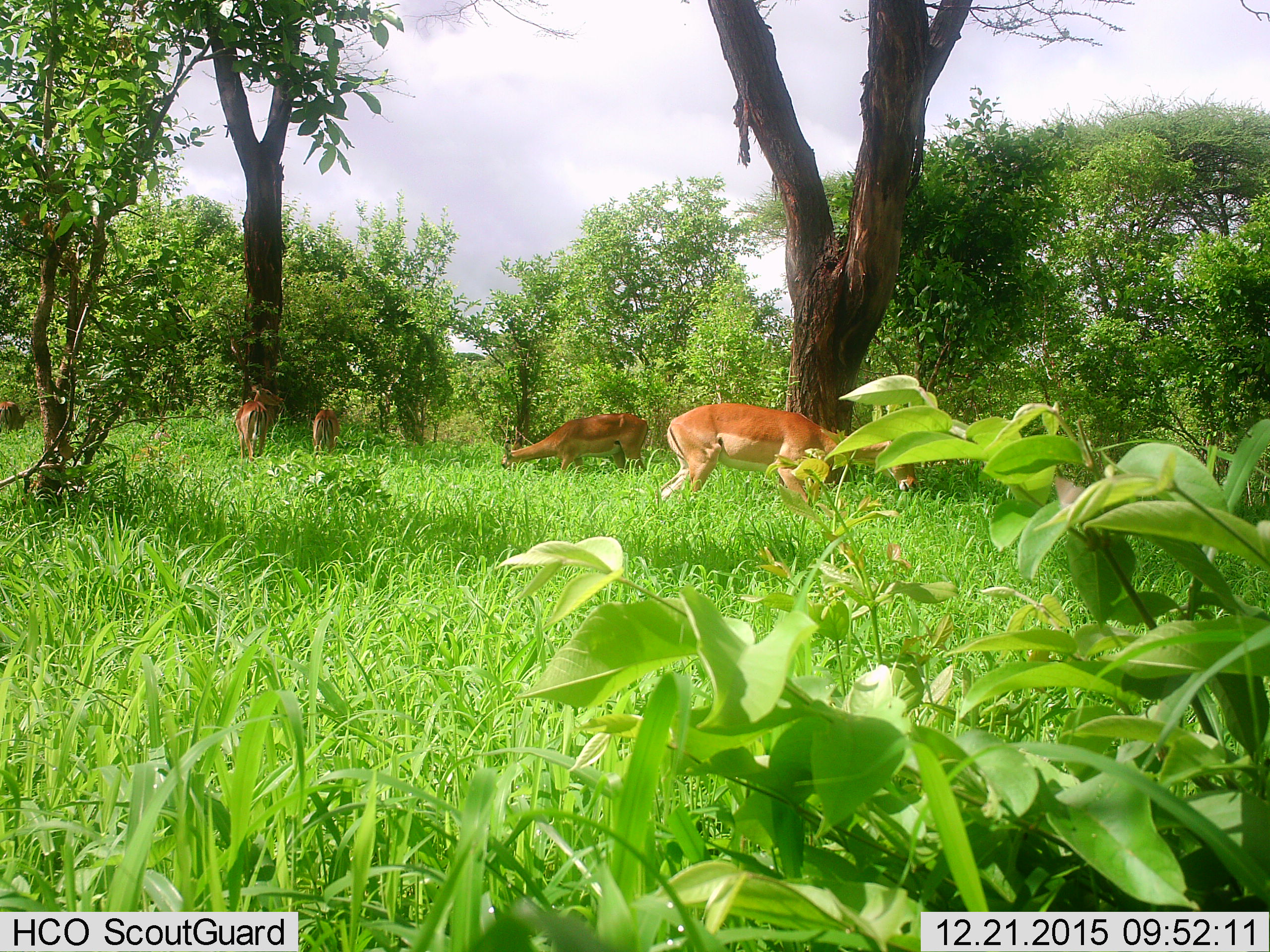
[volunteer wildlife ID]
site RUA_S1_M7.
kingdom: Animalia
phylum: Chordata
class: Mammalia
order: Artiodactyla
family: Bovidae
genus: Aepyceros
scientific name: Aepyceros melampus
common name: impala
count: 4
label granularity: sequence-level